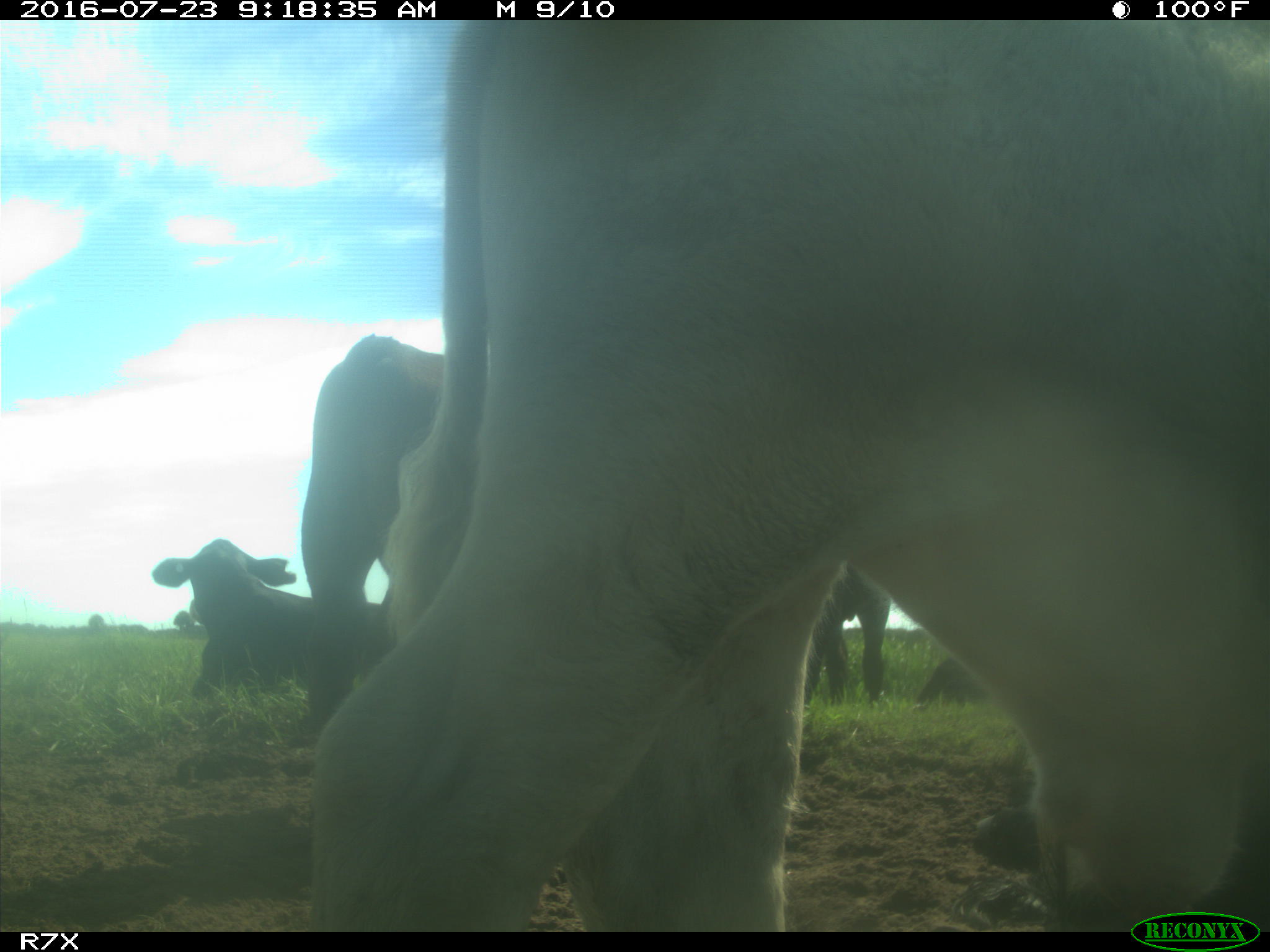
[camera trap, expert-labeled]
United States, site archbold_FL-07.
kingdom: Animalia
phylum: Chordata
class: Mammalia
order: Artiodactyla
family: Bovidae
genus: Bos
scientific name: Bos taurus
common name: domestic cow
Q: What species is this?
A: Bos taurus (domestic cow).